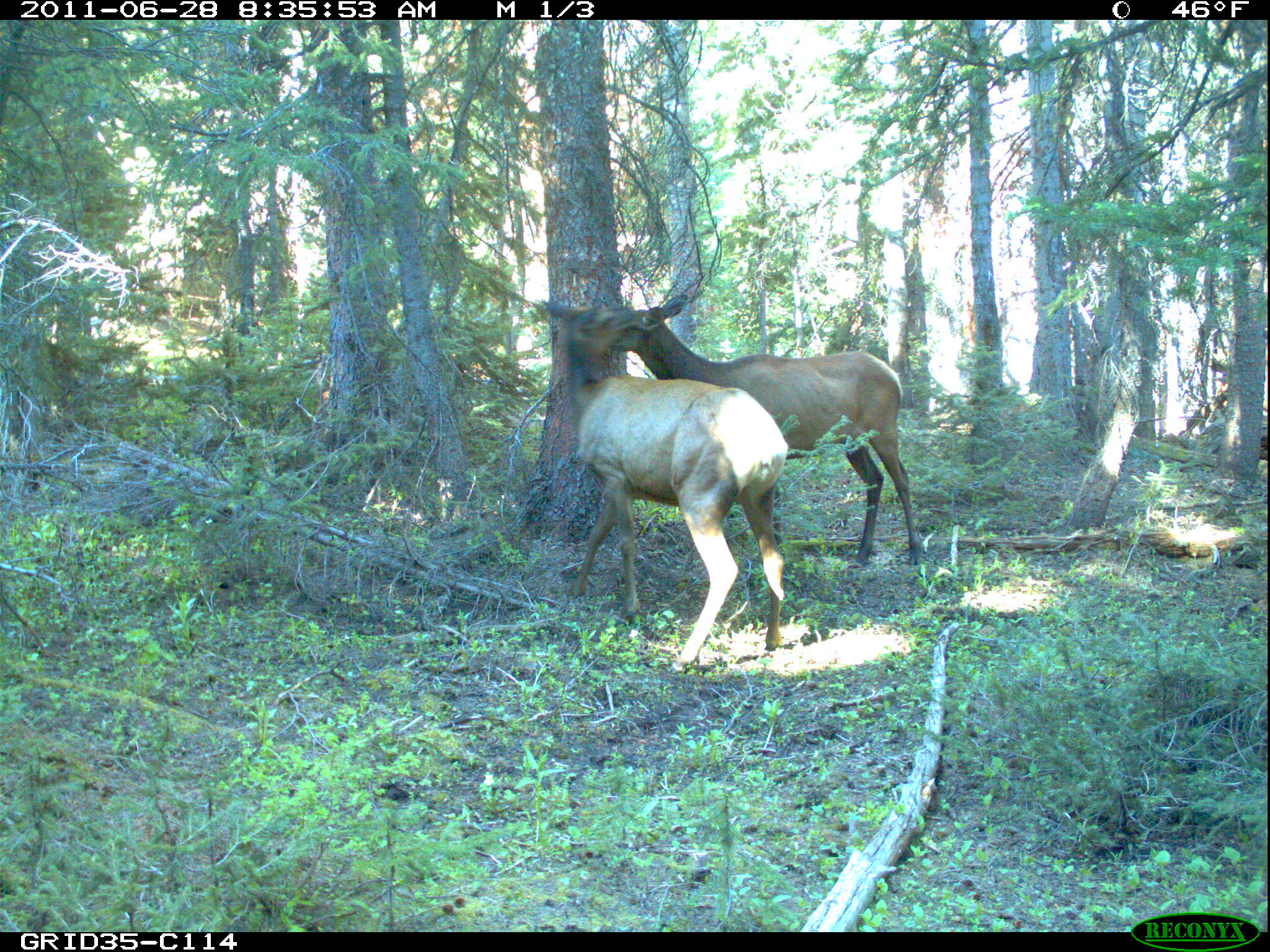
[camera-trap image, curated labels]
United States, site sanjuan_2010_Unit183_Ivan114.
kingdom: Animalia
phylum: Chordata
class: Mammalia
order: Artiodactyla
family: Cervidae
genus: Cervus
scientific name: Cervus elaphus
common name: red deer